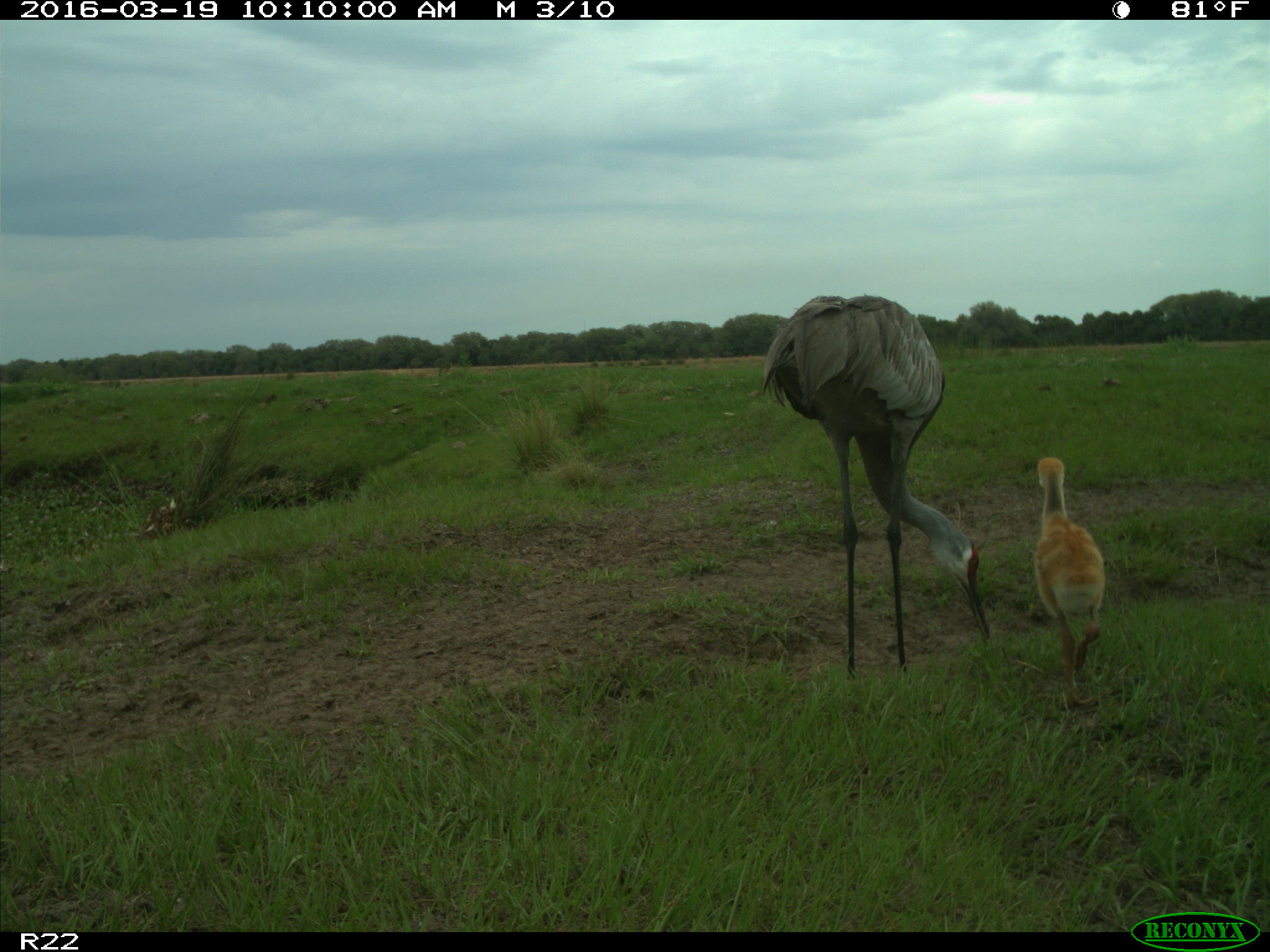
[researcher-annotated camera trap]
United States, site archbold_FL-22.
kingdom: Animalia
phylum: Chordata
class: Aves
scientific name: Aves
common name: birds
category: unidentified bird